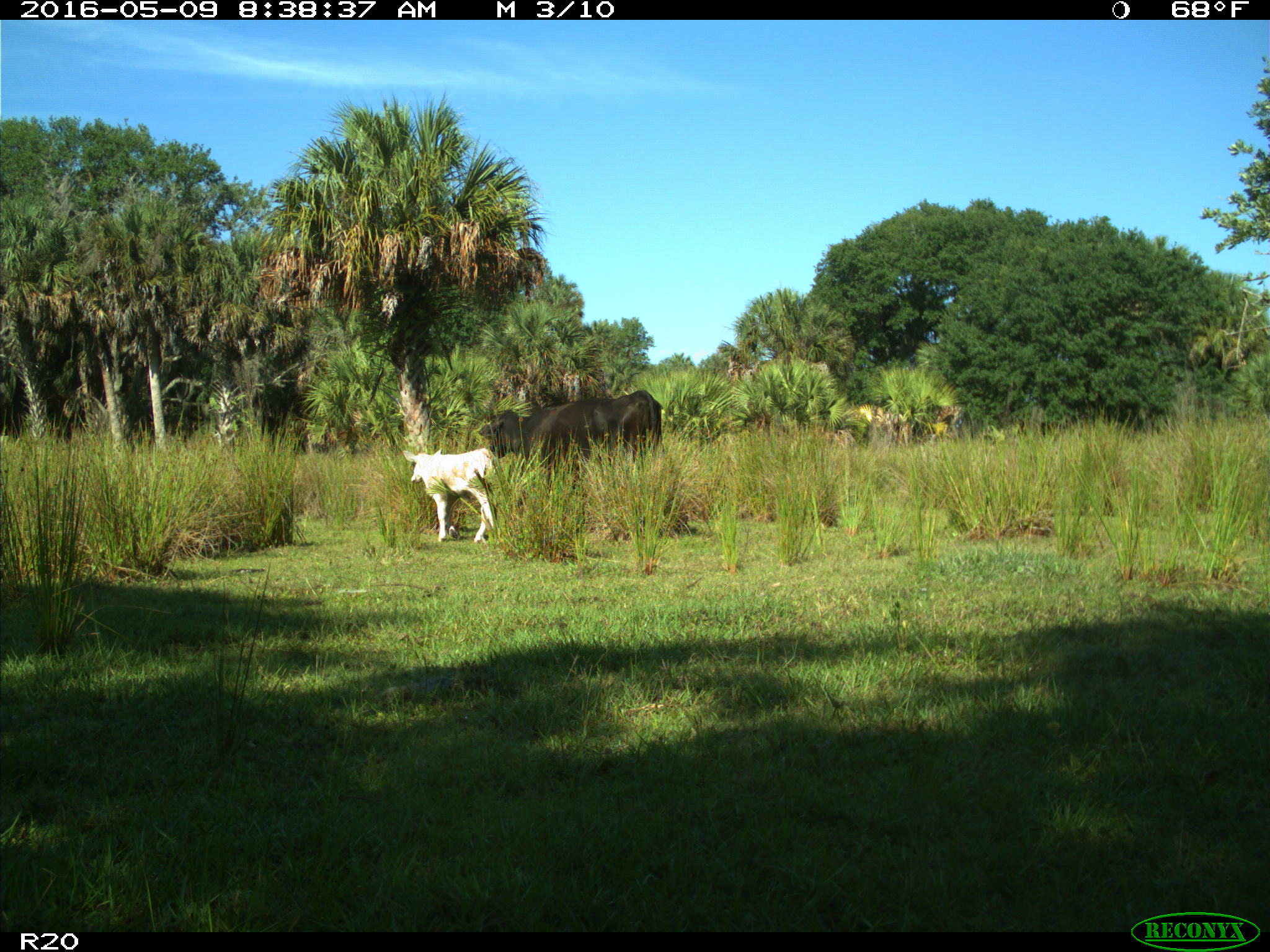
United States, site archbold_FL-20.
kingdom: Animalia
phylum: Chordata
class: Mammalia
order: Artiodactyla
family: Bovidae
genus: Bos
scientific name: Bos taurus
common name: domestic cow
Bos taurus (domestic cow).